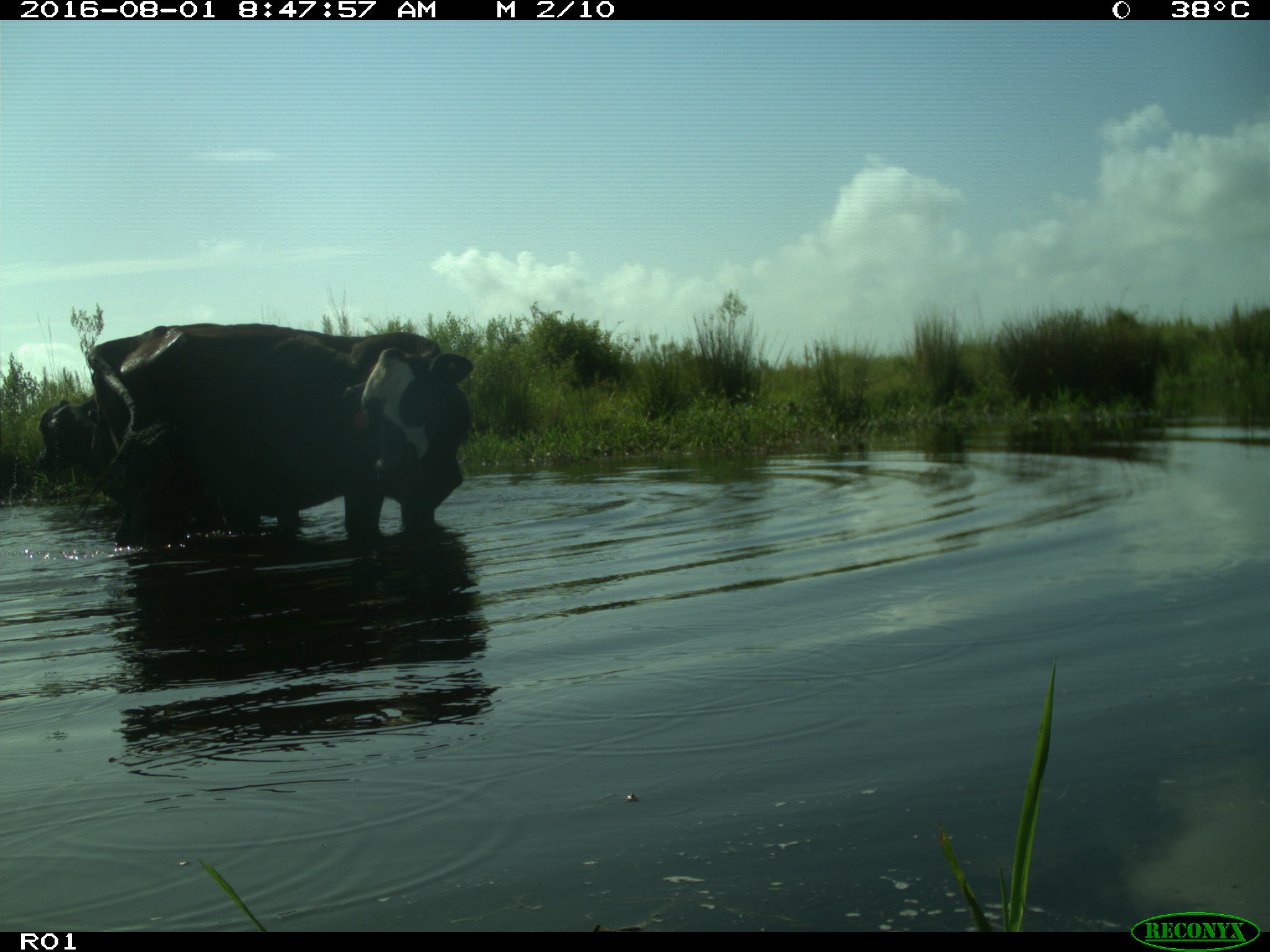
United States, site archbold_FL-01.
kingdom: Animalia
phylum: Chordata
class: Mammalia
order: Artiodactyla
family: Bovidae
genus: Bos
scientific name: Bos taurus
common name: domestic cow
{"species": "Bos taurus (domestic cow)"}